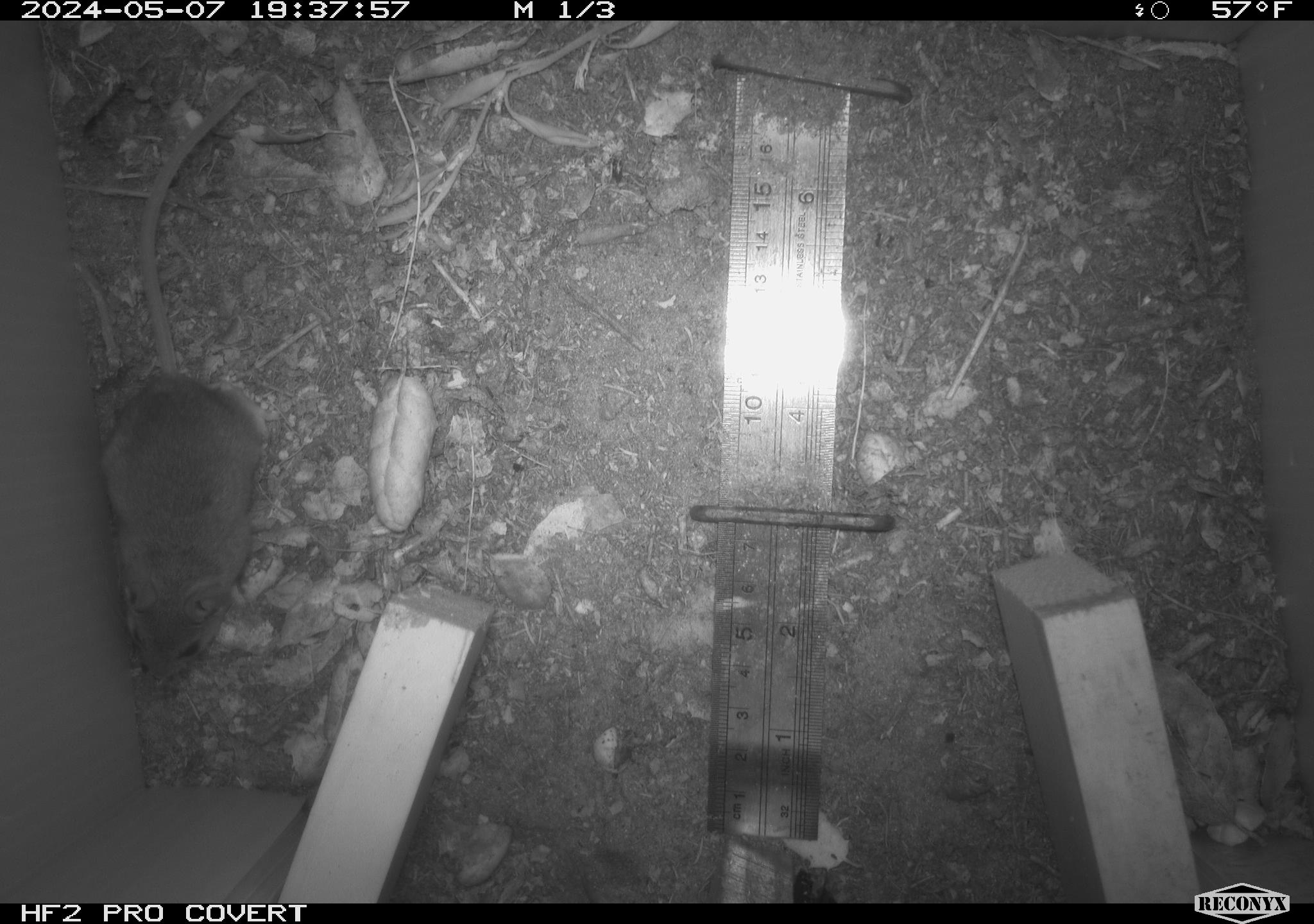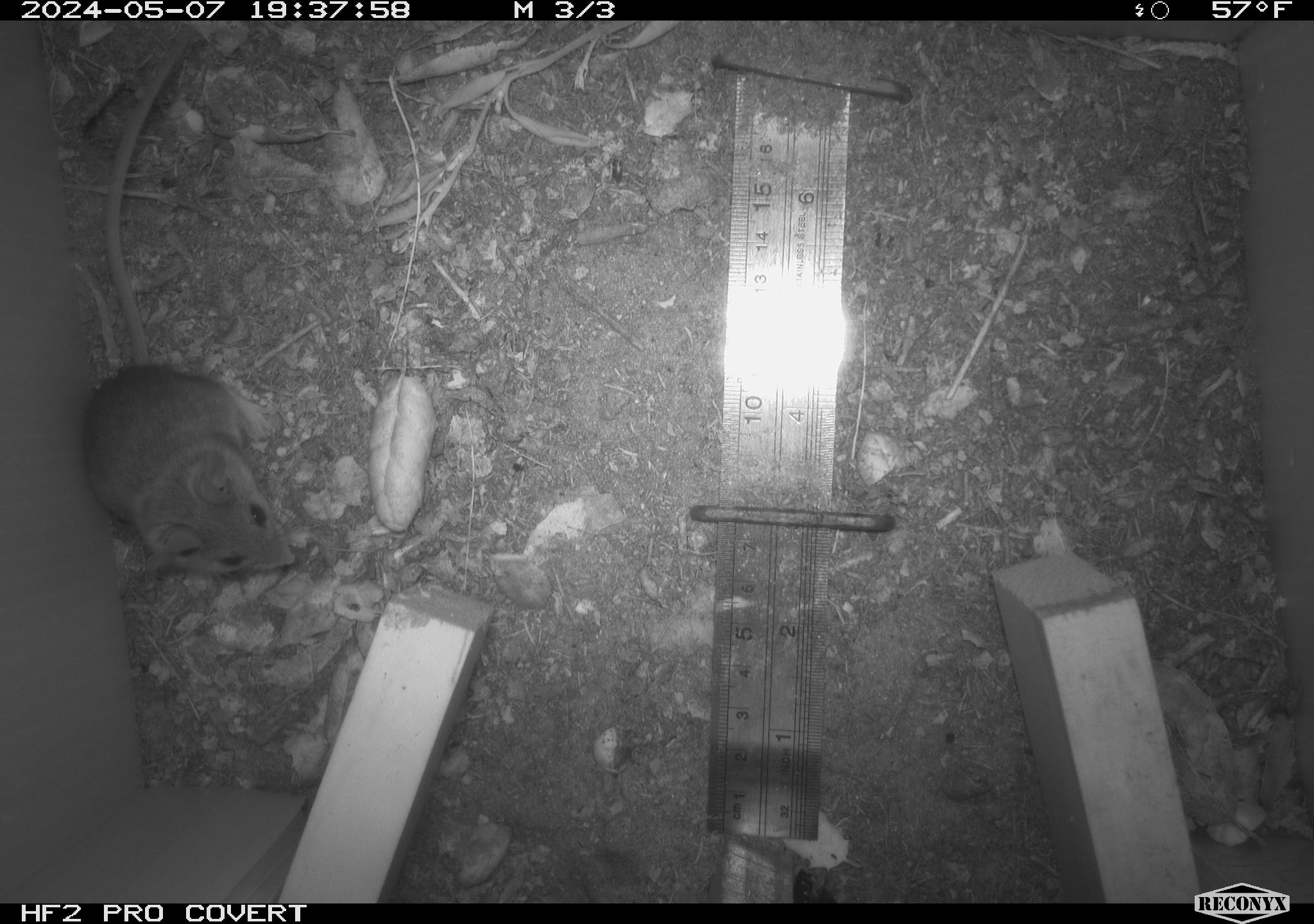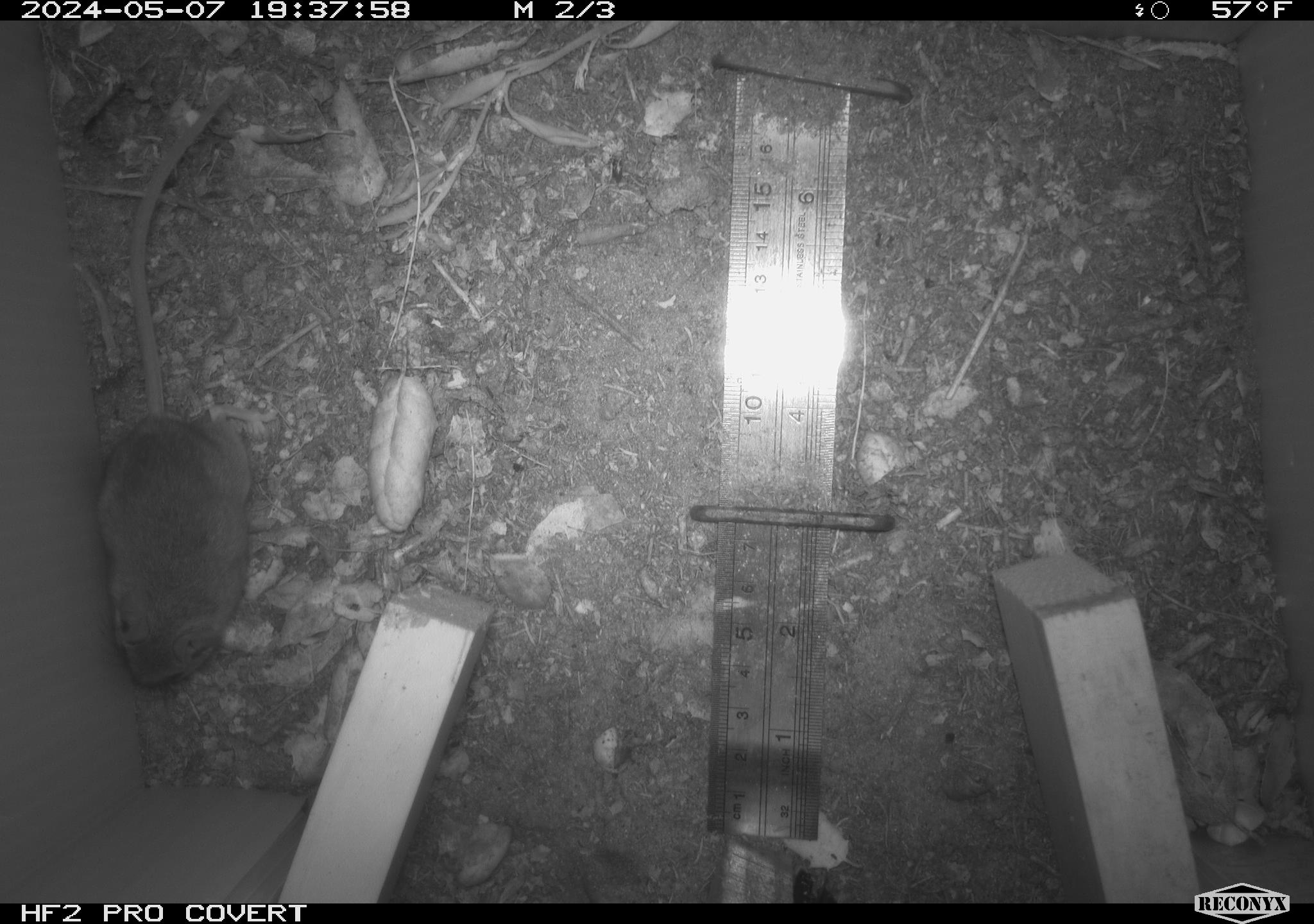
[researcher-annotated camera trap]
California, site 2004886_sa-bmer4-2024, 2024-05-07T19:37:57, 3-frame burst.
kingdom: Animalia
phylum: Chordata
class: Mammalia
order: Rodentia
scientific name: Rodentia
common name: mouse species